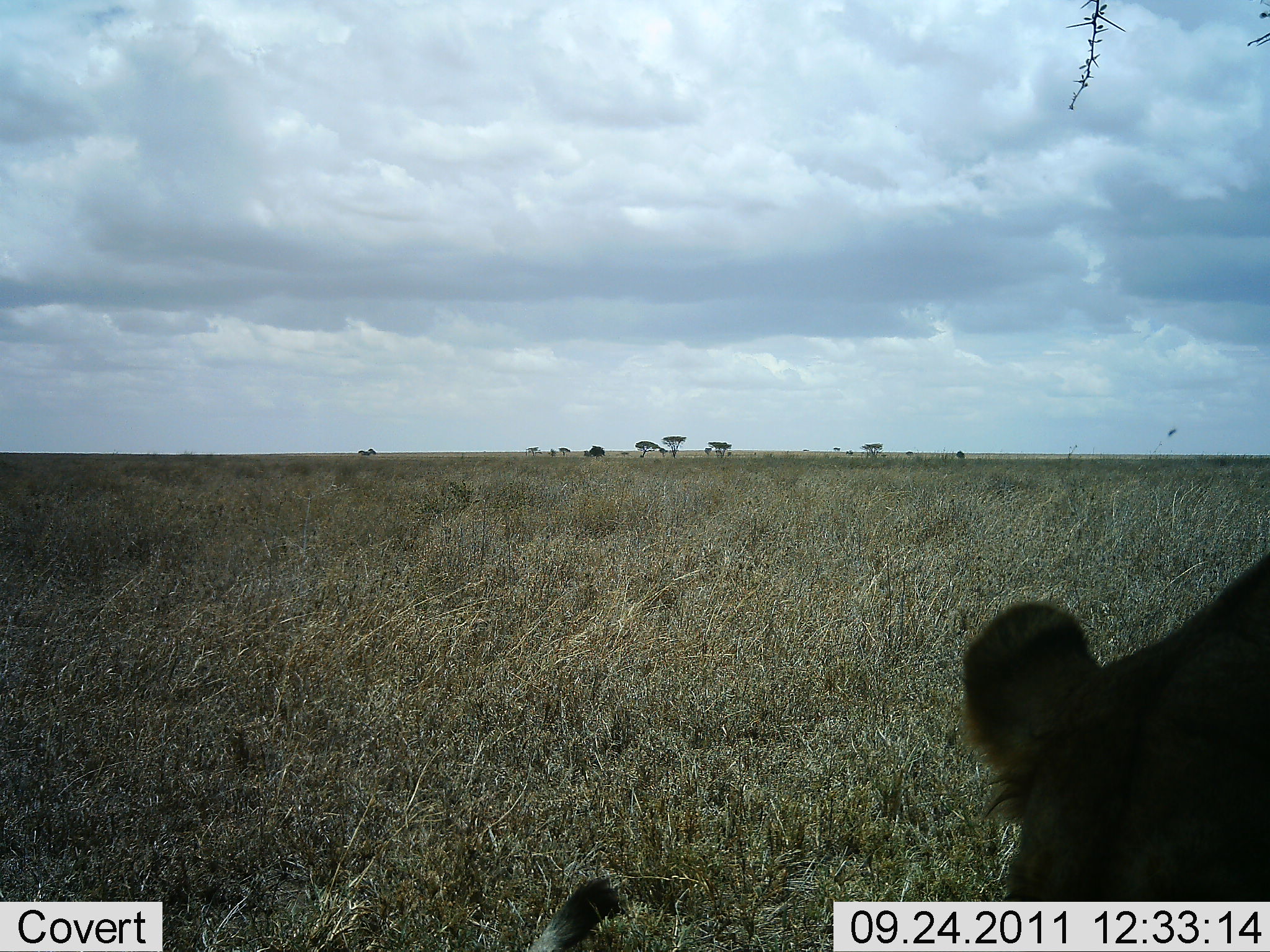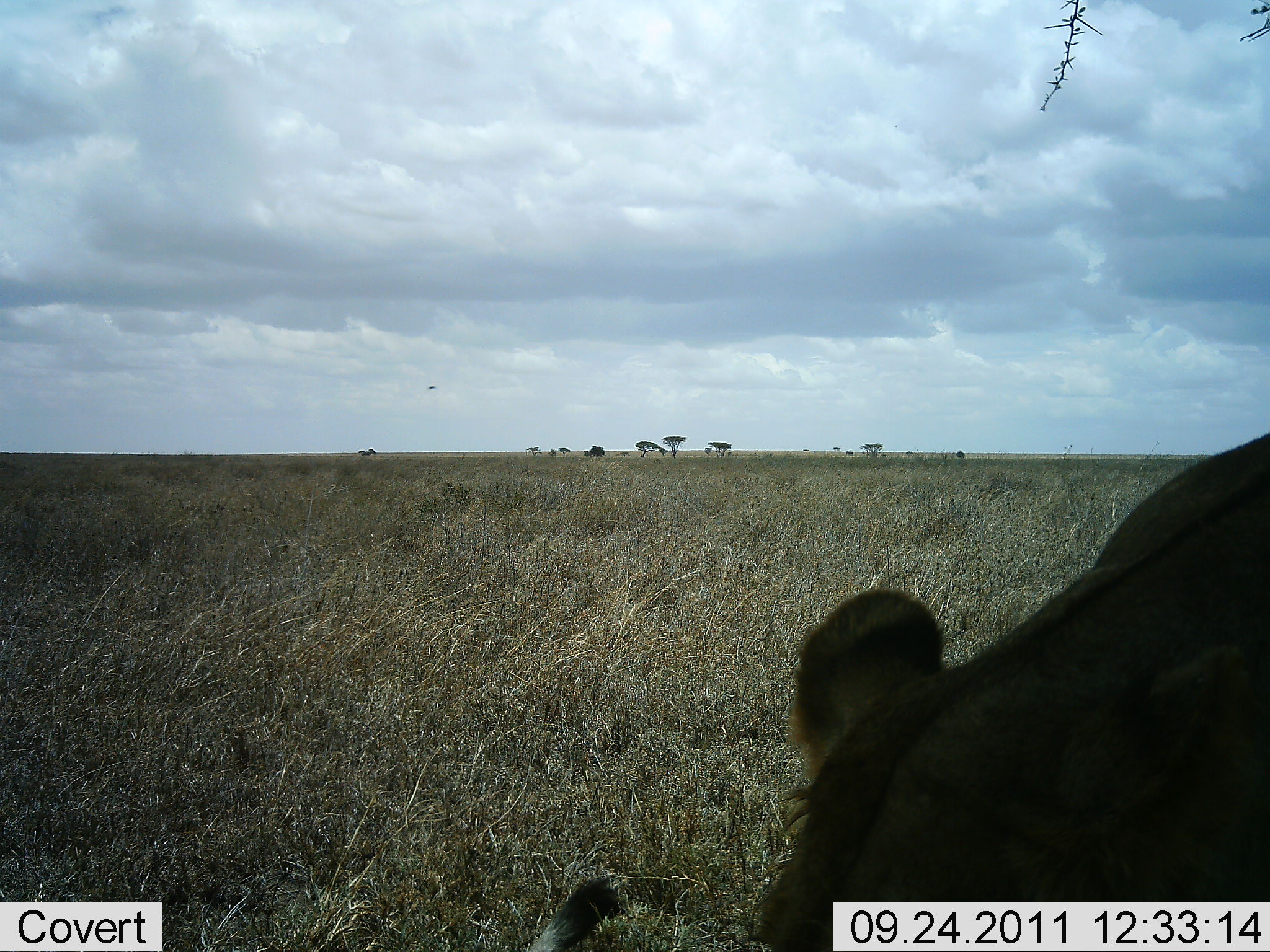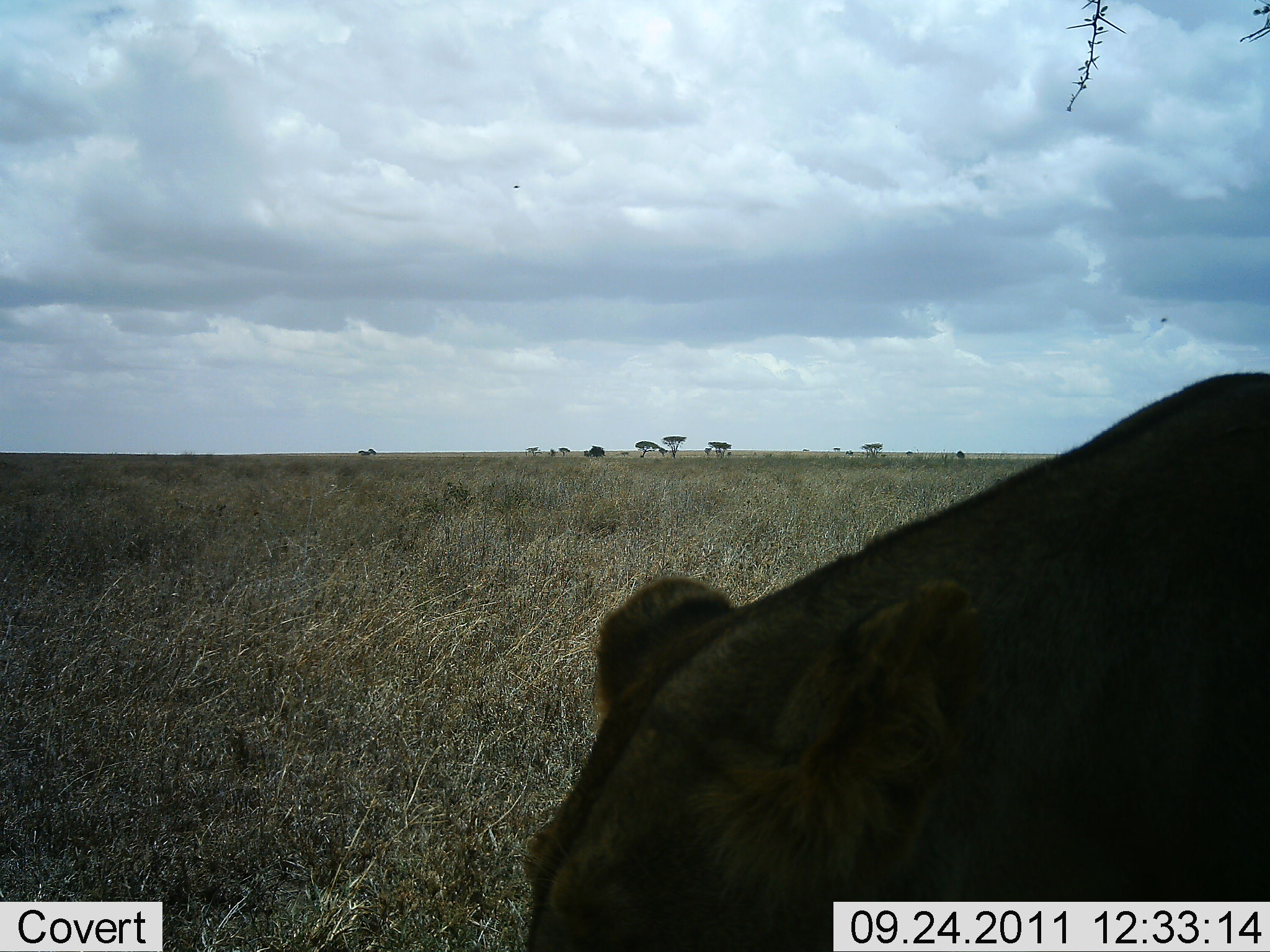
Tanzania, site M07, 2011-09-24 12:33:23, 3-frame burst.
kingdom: Animalia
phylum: Chordata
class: Mammalia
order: Carnivora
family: Felidae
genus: Panthera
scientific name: Panthera leo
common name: lion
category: lionfemale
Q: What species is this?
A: Lionfemale (lion) (Panthera leo).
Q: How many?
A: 1.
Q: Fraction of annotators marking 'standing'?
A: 13%.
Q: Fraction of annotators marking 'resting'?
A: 0%.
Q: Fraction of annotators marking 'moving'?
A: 80%.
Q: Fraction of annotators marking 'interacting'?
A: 0%.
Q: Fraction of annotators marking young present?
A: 0%.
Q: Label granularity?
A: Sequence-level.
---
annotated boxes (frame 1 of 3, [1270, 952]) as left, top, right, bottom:
animal: 525, 548, 1270, 952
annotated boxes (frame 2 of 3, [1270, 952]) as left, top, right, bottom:
animal: 527, 430, 1270, 950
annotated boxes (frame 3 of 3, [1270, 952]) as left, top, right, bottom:
animal: 516, 366, 1270, 950